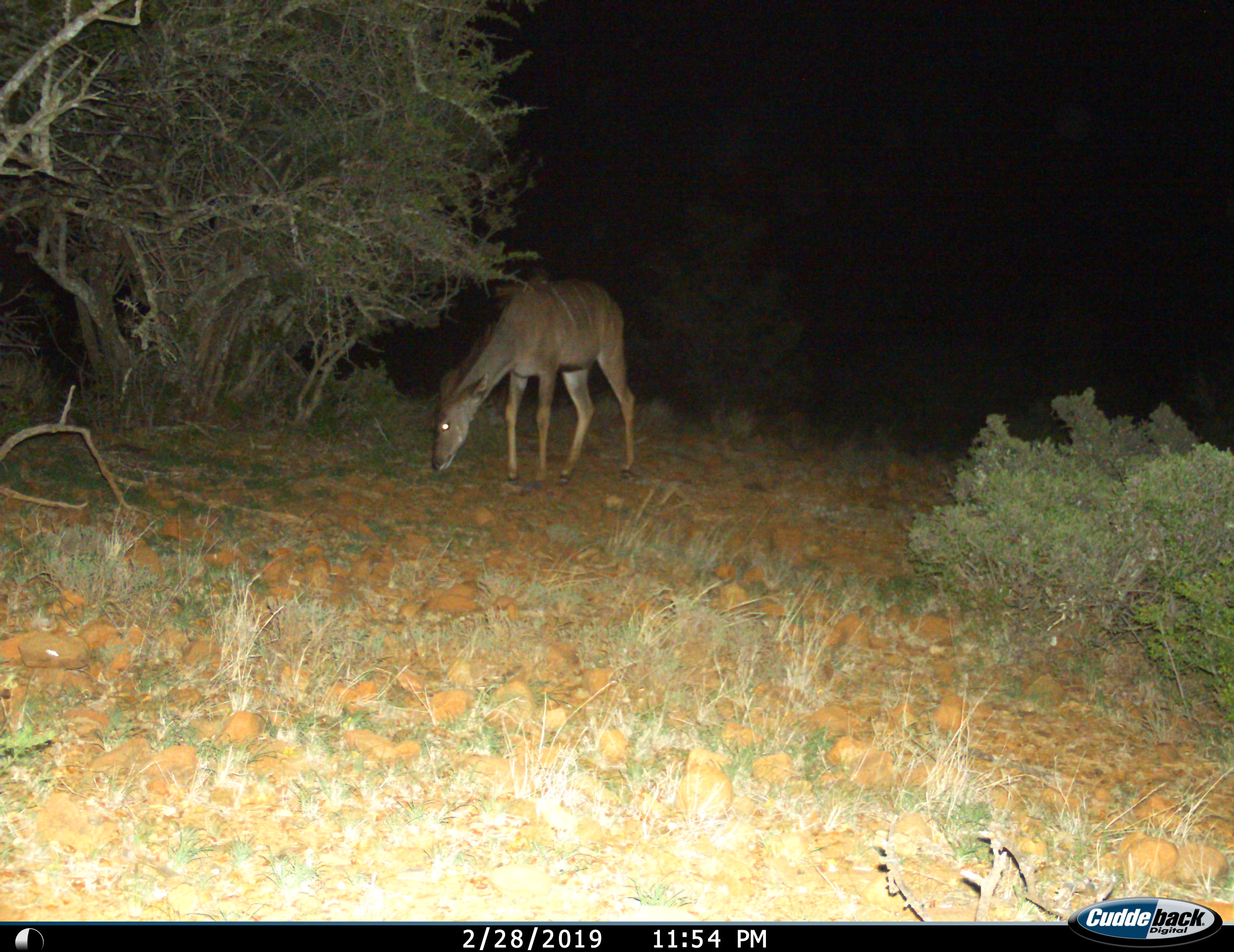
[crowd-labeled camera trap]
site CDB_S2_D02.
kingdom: Animalia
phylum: Chordata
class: Mammalia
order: Artiodactyla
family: Bovidae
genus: Tragelaphus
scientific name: Tragelaphus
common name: kudu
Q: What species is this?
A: Kudu (Tragelaphus).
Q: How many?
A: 1.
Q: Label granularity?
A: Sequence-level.